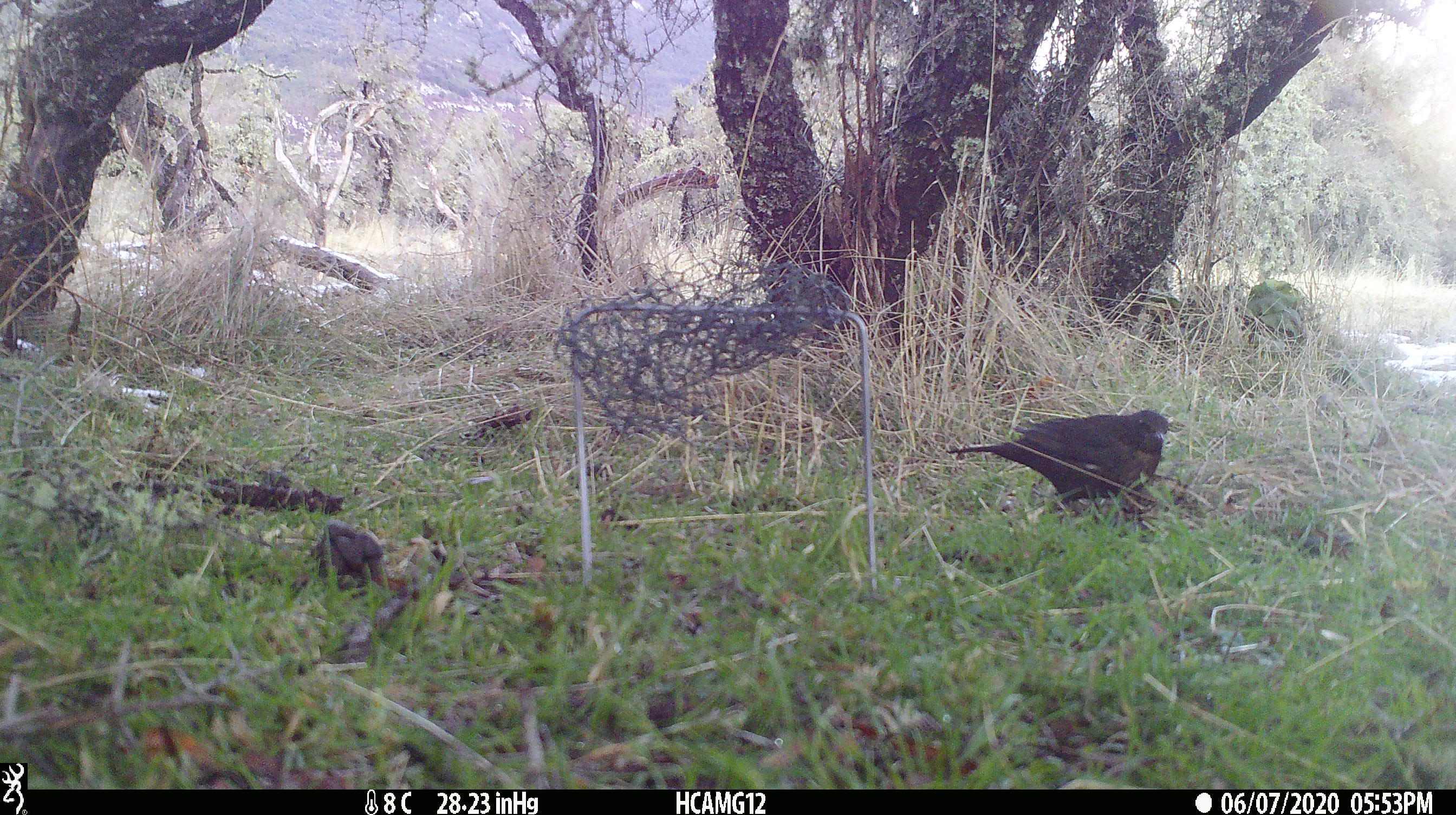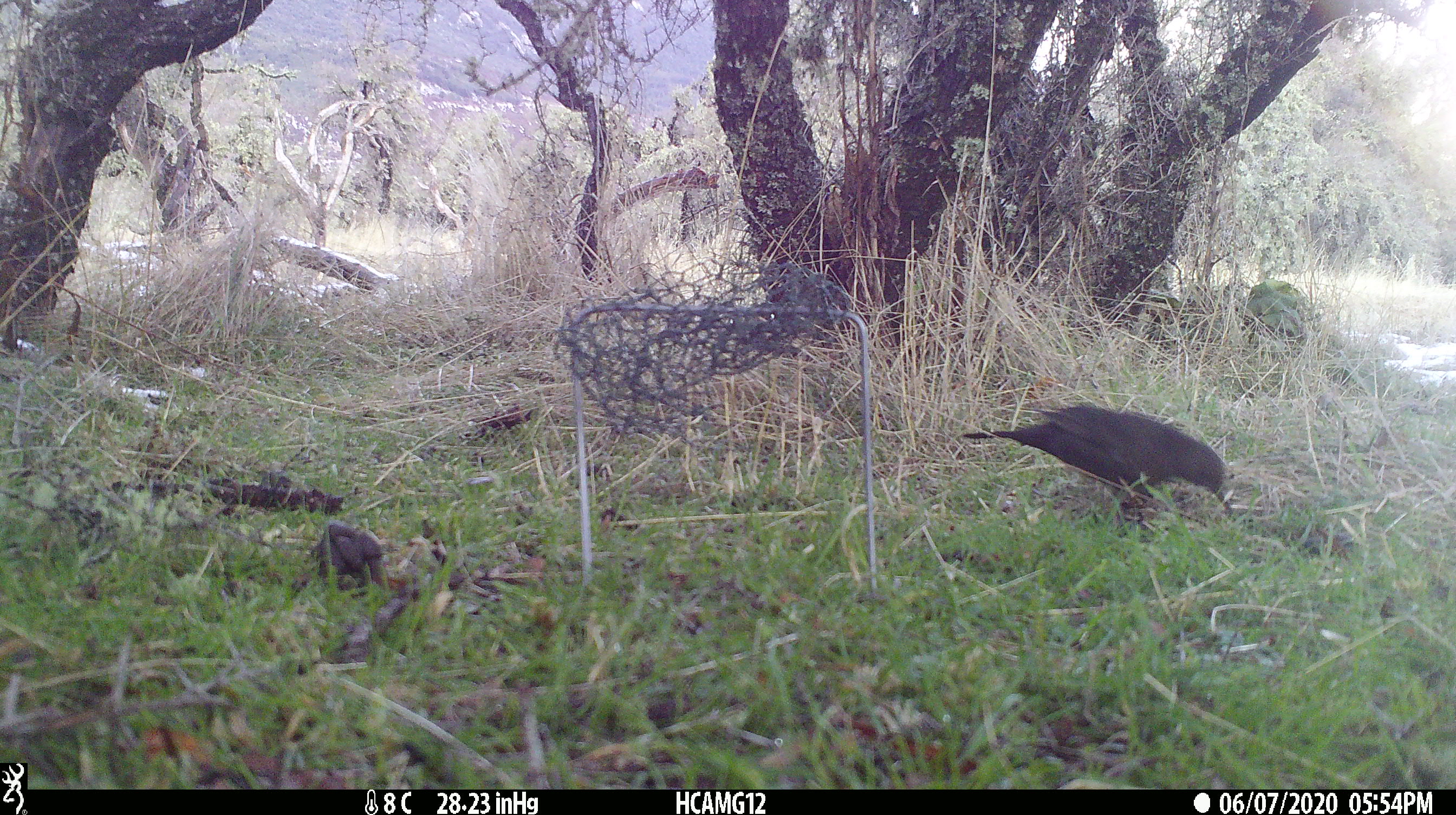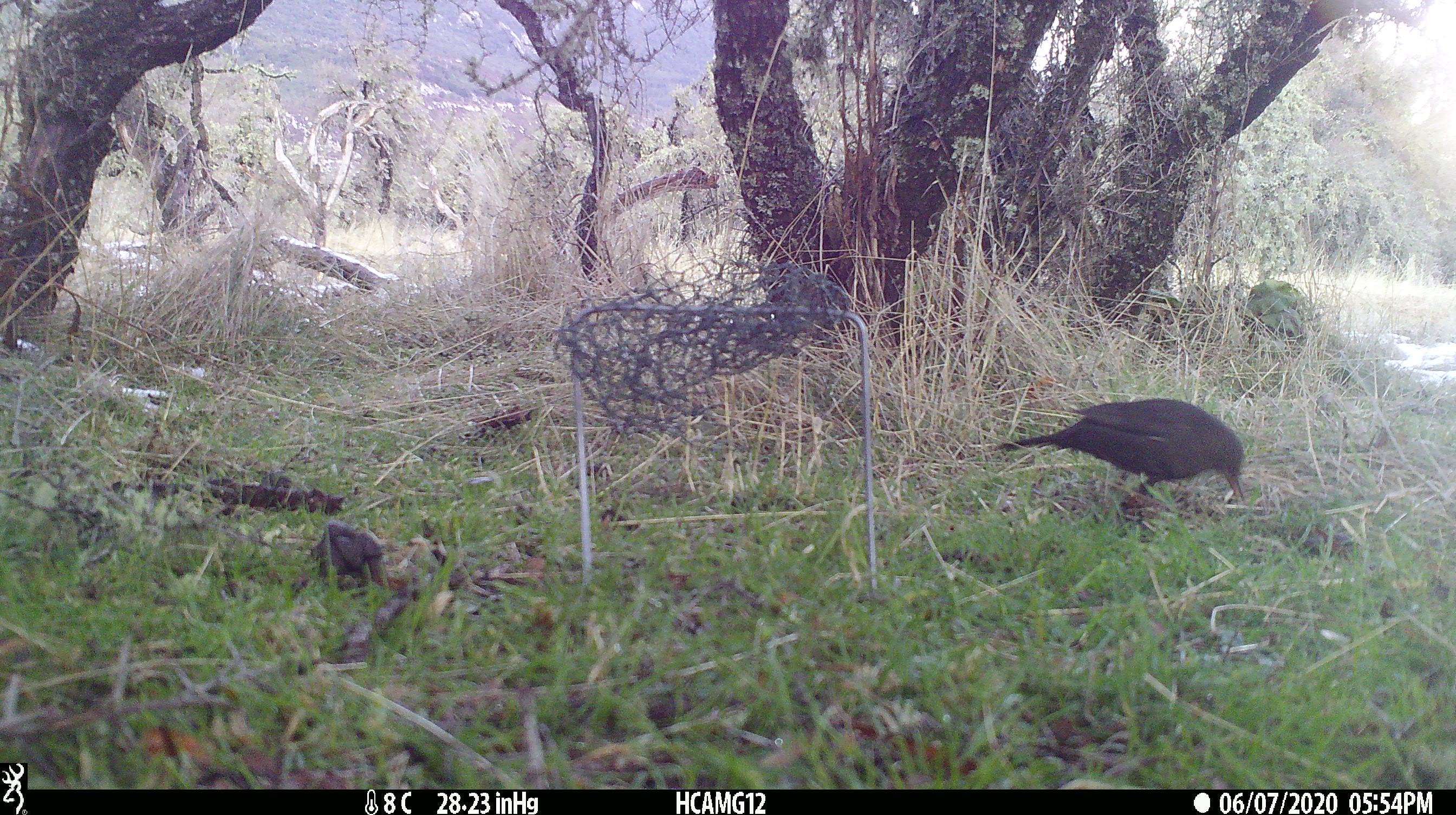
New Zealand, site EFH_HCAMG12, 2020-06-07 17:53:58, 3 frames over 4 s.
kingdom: Animalia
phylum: Chordata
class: Aves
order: Passeriformes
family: Turdidae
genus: Turdus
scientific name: Turdus merula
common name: eurasian blackbird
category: blackbird